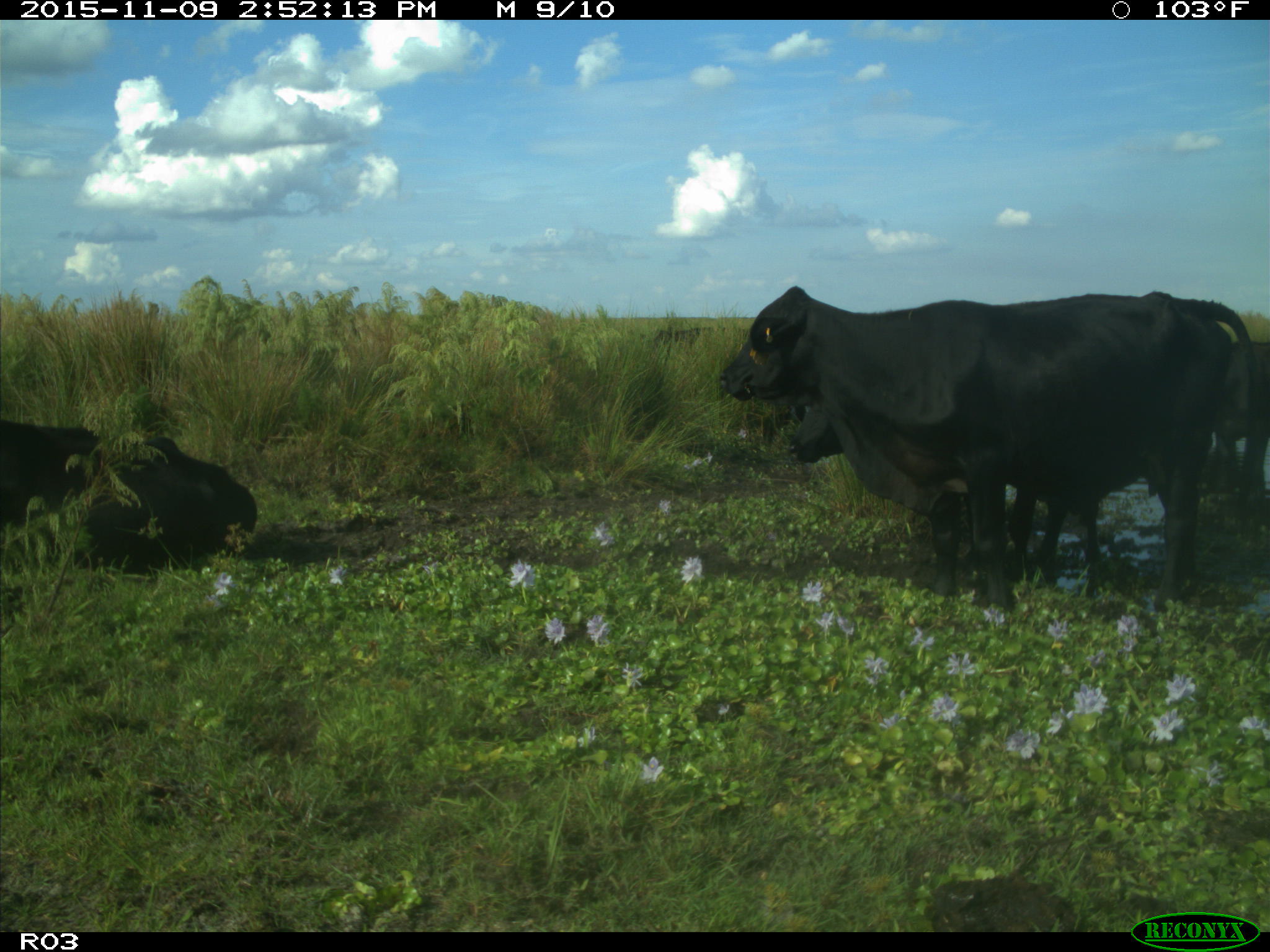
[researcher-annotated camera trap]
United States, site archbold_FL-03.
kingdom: Animalia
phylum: Chordata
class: Mammalia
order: Artiodactyla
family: Bovidae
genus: Bos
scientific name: Bos taurus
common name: domestic cow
Bos taurus (domestic cow).